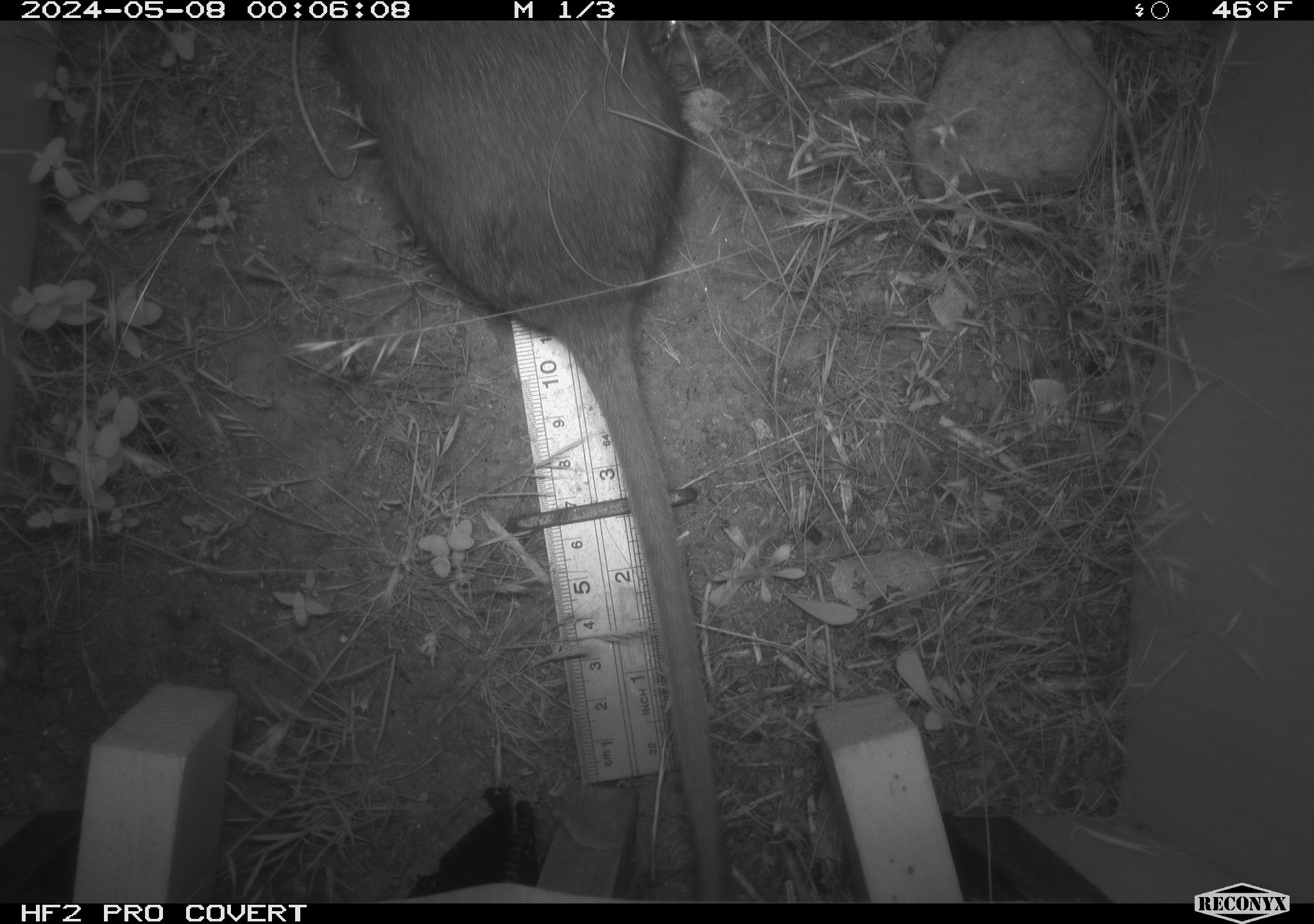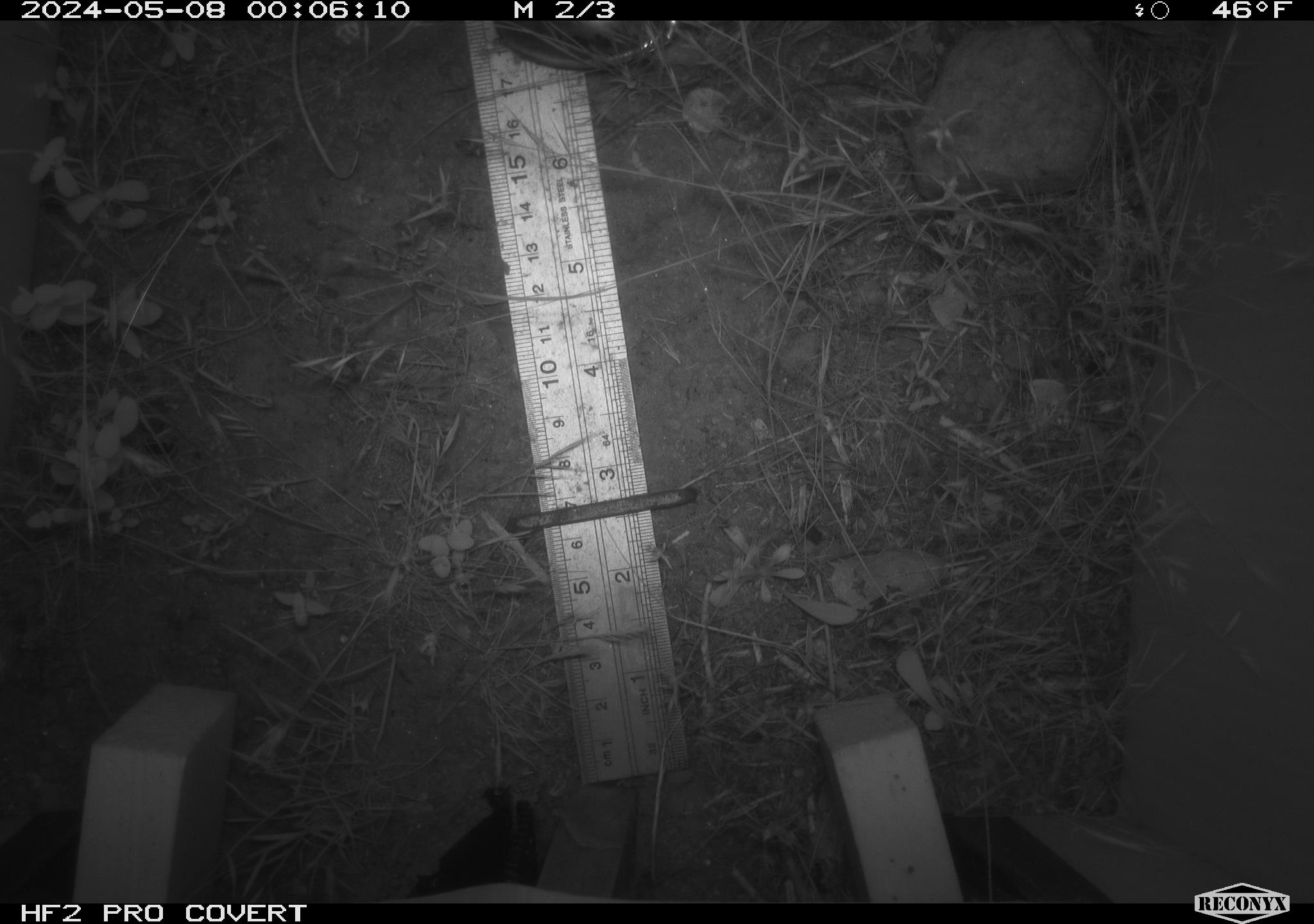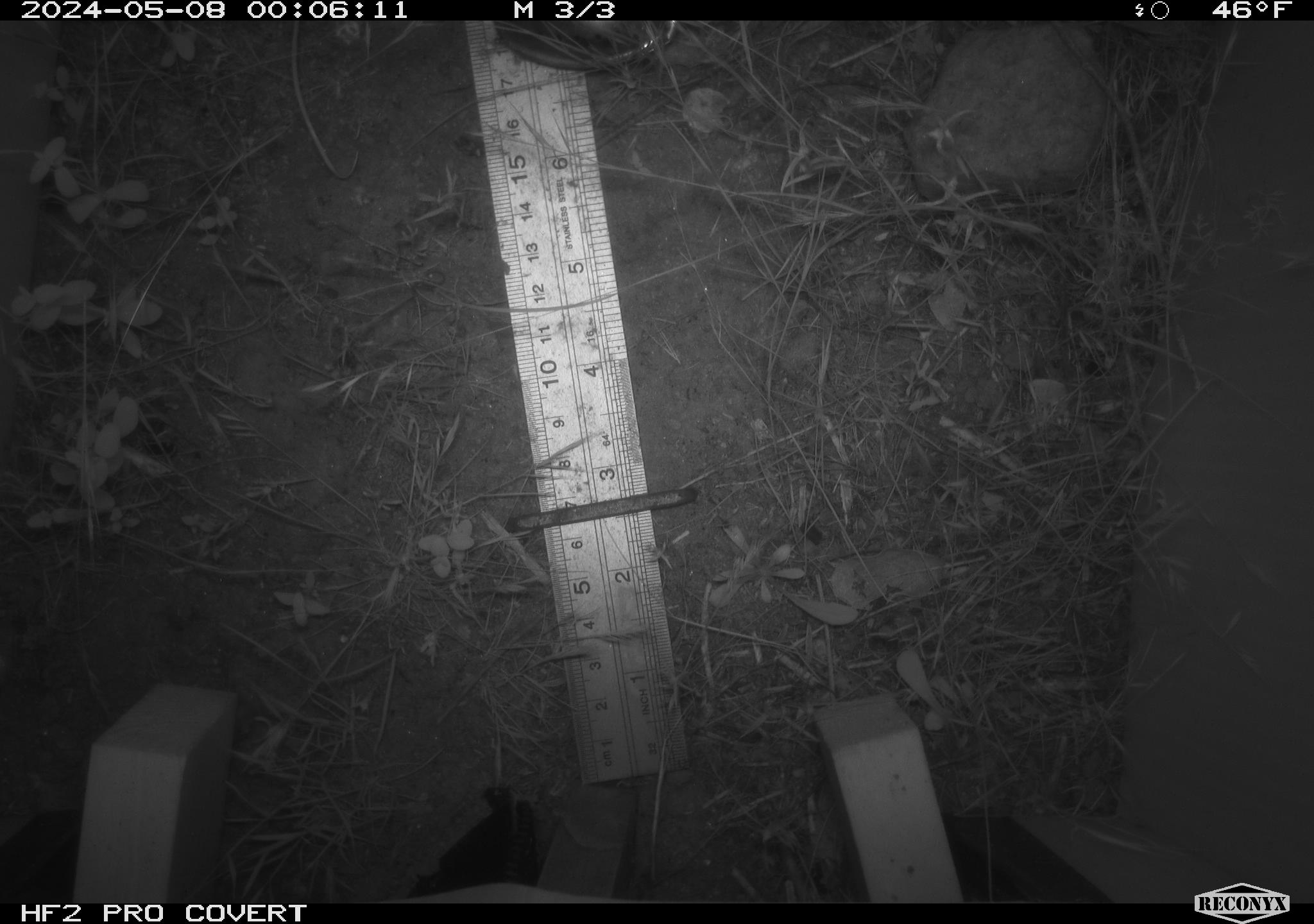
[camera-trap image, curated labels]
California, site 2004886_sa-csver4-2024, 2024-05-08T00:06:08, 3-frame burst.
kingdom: Animalia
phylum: Chordata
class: Mammalia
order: Rodentia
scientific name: Rodentia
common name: woodrat or rat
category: woodrat or rat species